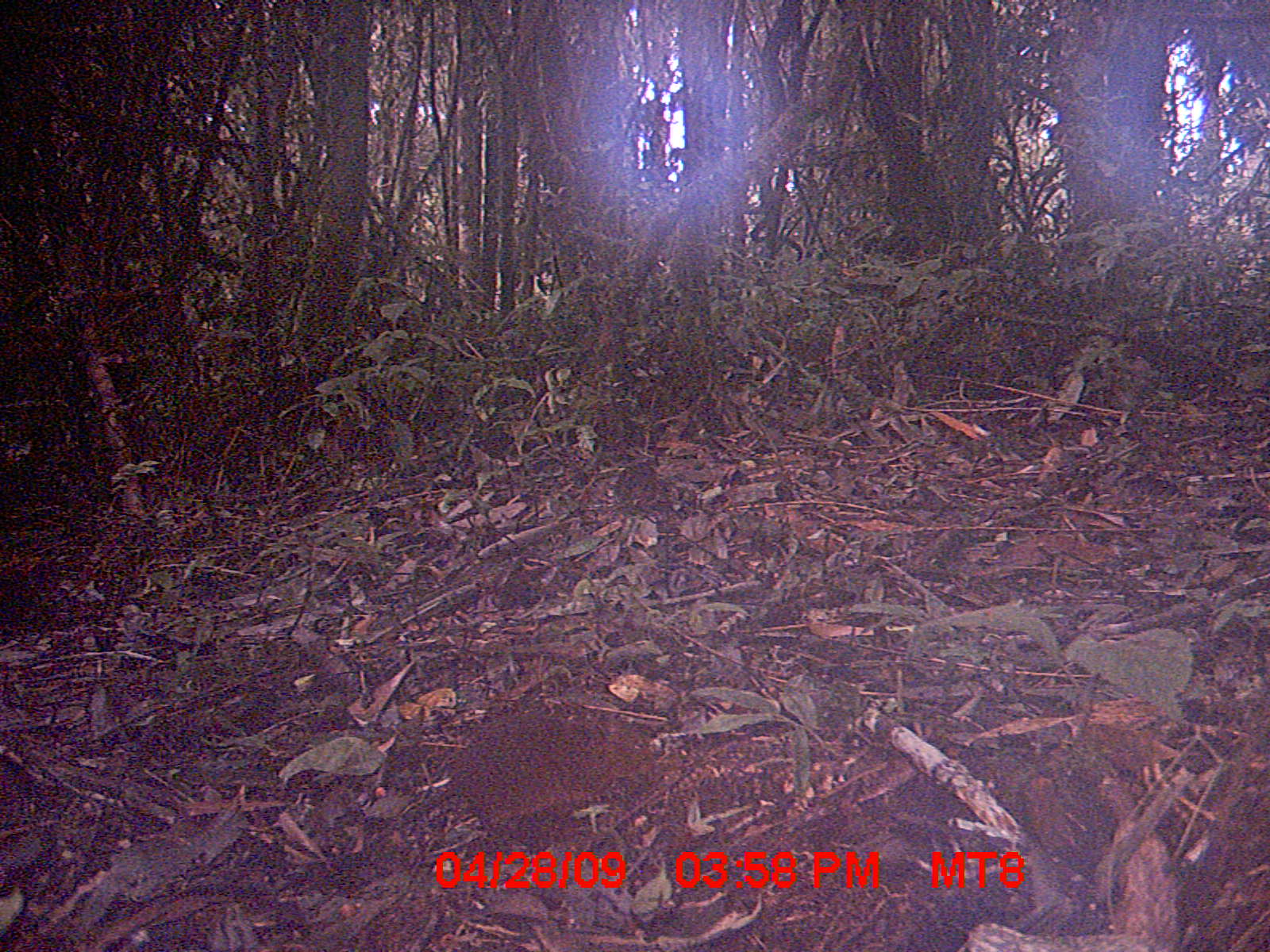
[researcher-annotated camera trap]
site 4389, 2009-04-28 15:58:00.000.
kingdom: Animalia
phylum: Chordata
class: Mammalia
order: Rodentia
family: Nesomyidae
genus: Nesomys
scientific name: Nesomys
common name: nesomys rodents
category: nesomys sp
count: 1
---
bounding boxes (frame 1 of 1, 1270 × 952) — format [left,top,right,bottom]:
nesomys sp: [338,702,659,855]